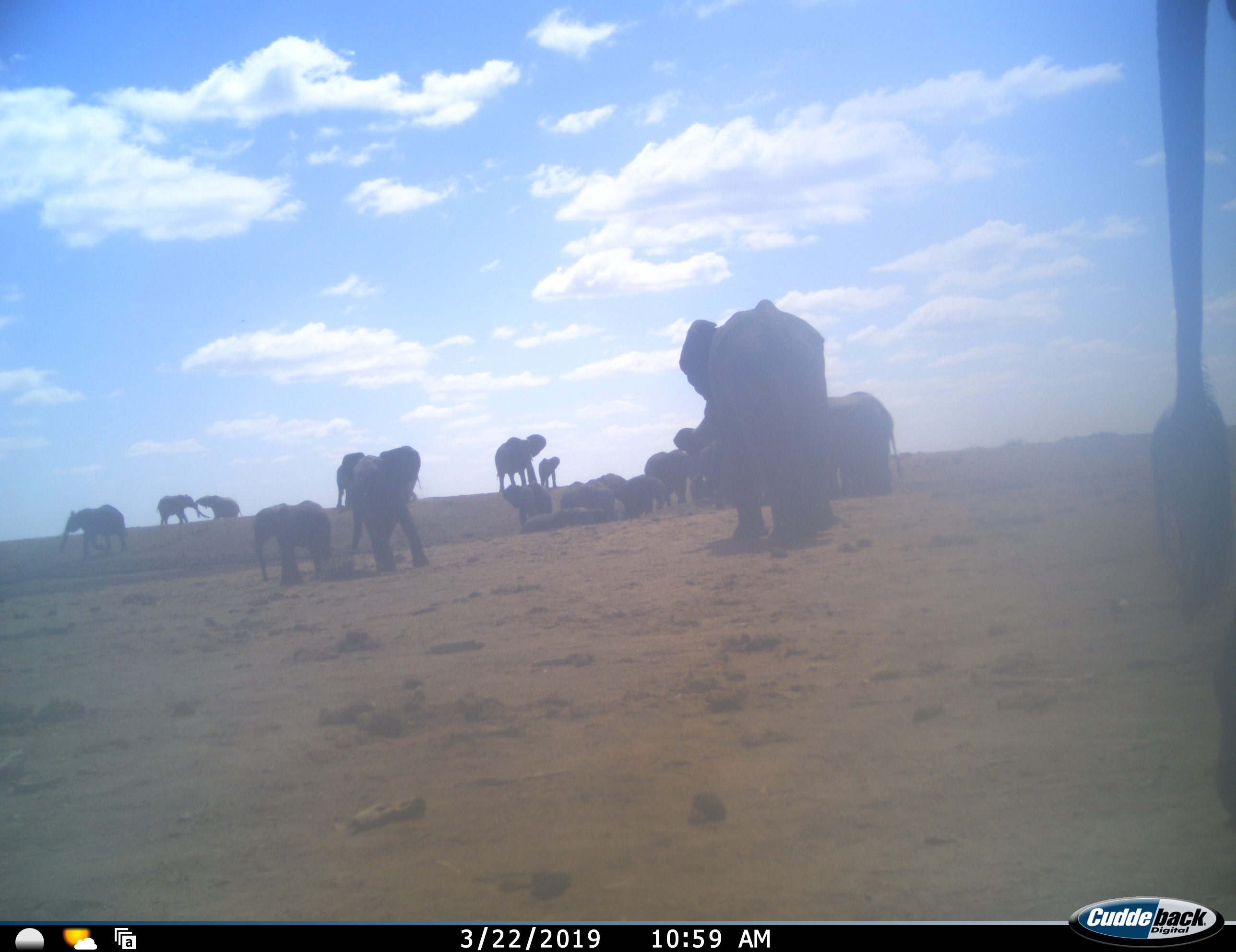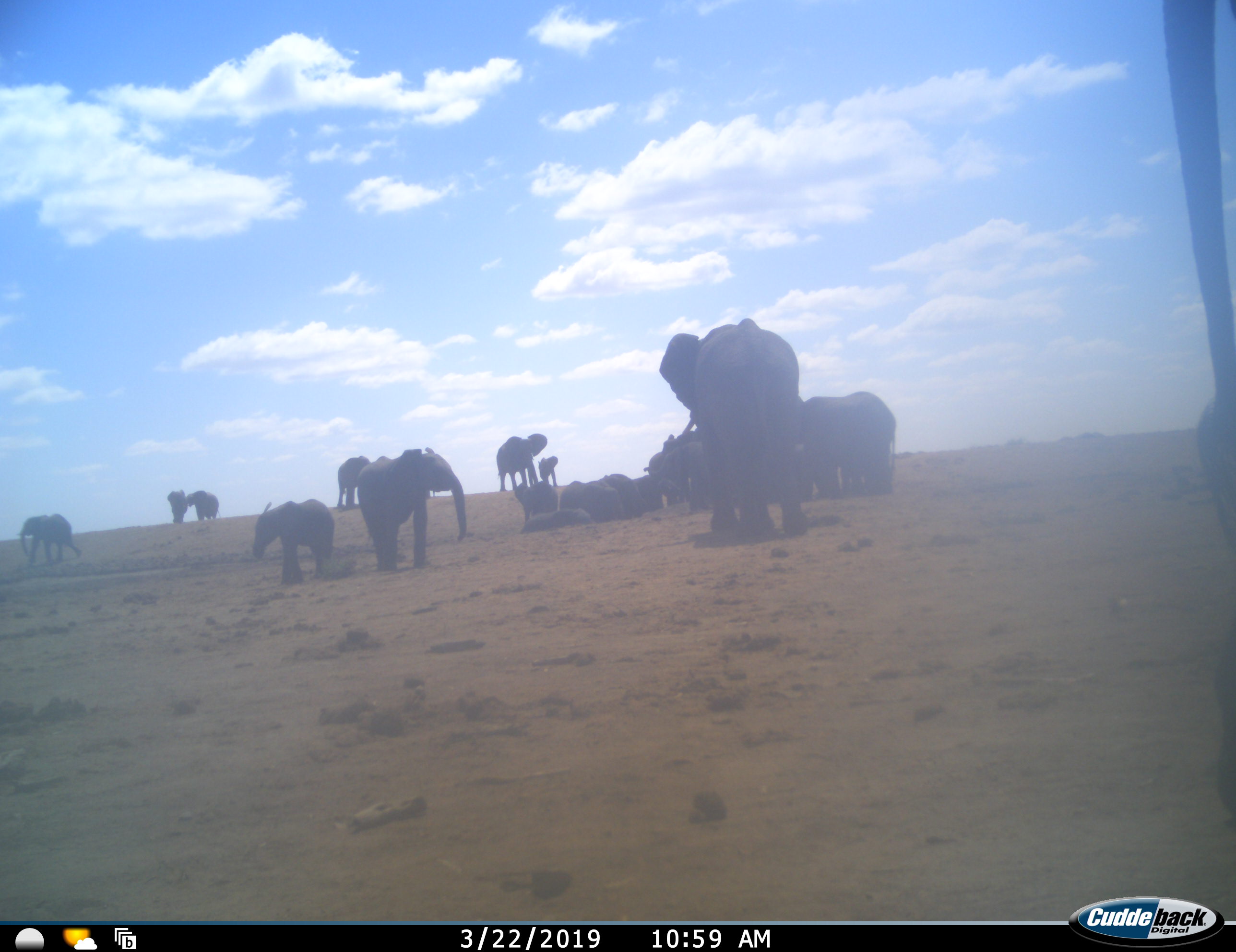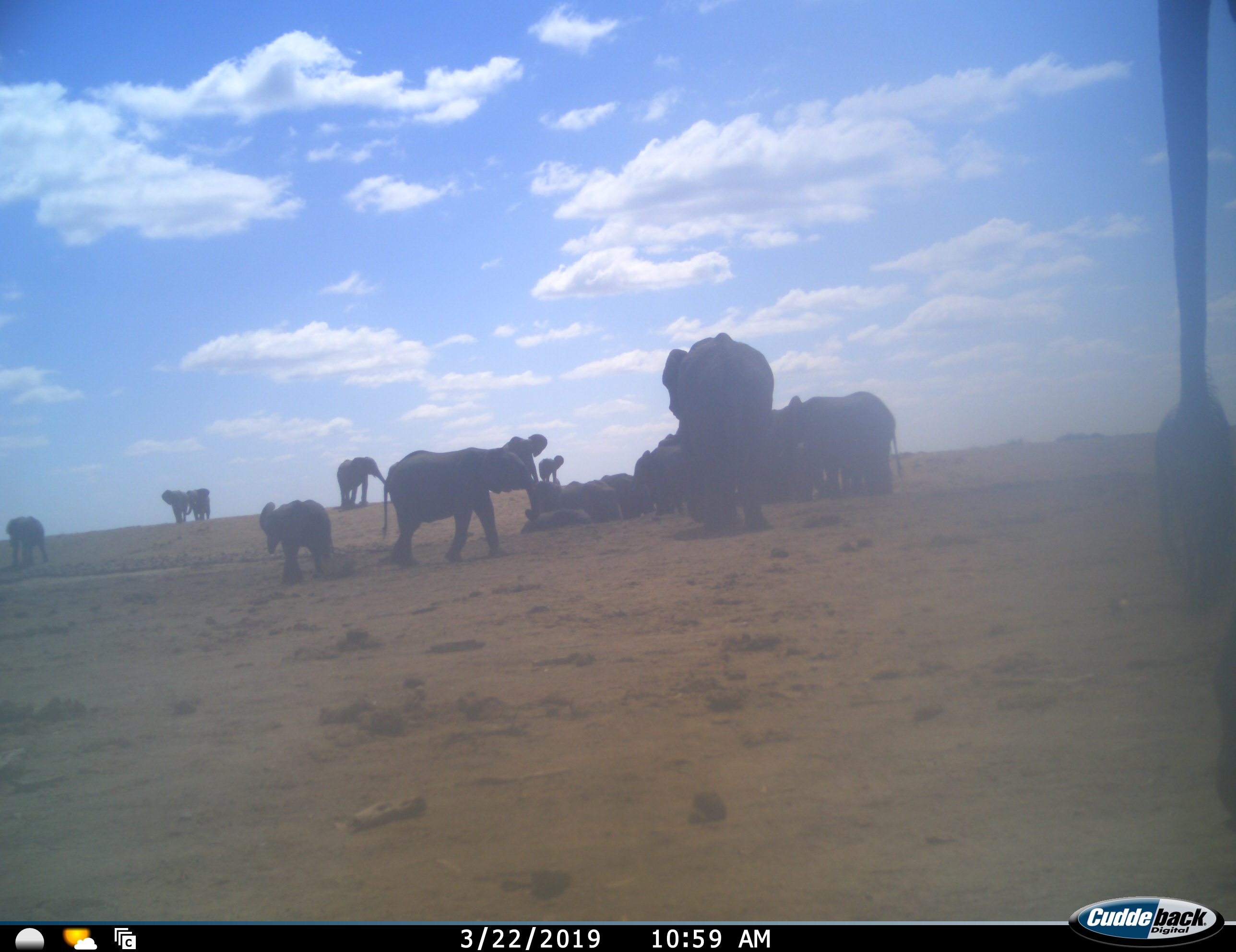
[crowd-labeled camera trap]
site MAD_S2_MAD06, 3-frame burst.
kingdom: Animalia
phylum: Chordata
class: Mammalia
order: Proboscidea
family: Elephantidae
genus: Loxodonta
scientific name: Loxodonta africana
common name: african bush elephant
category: elephant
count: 11-50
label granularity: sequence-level